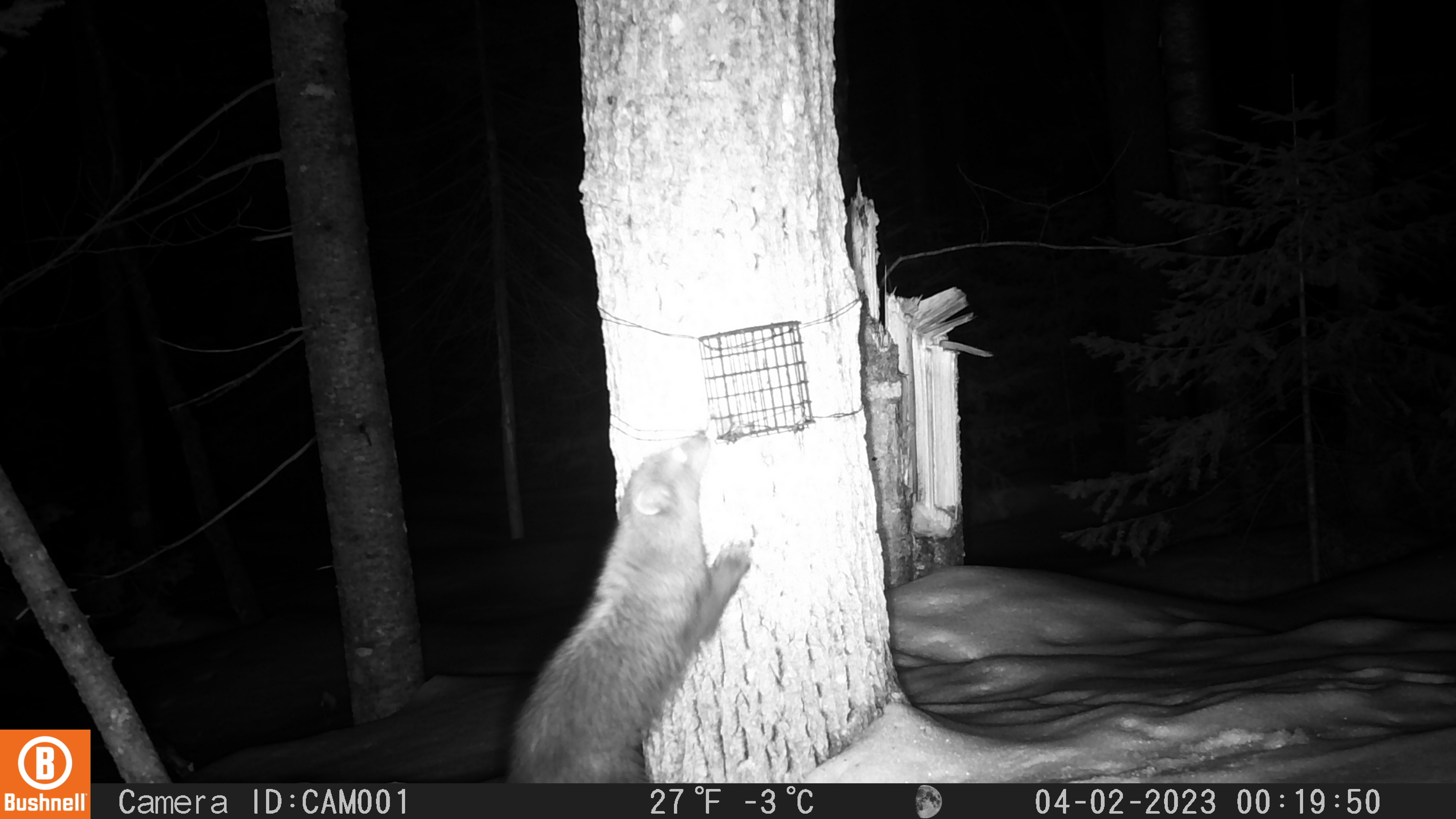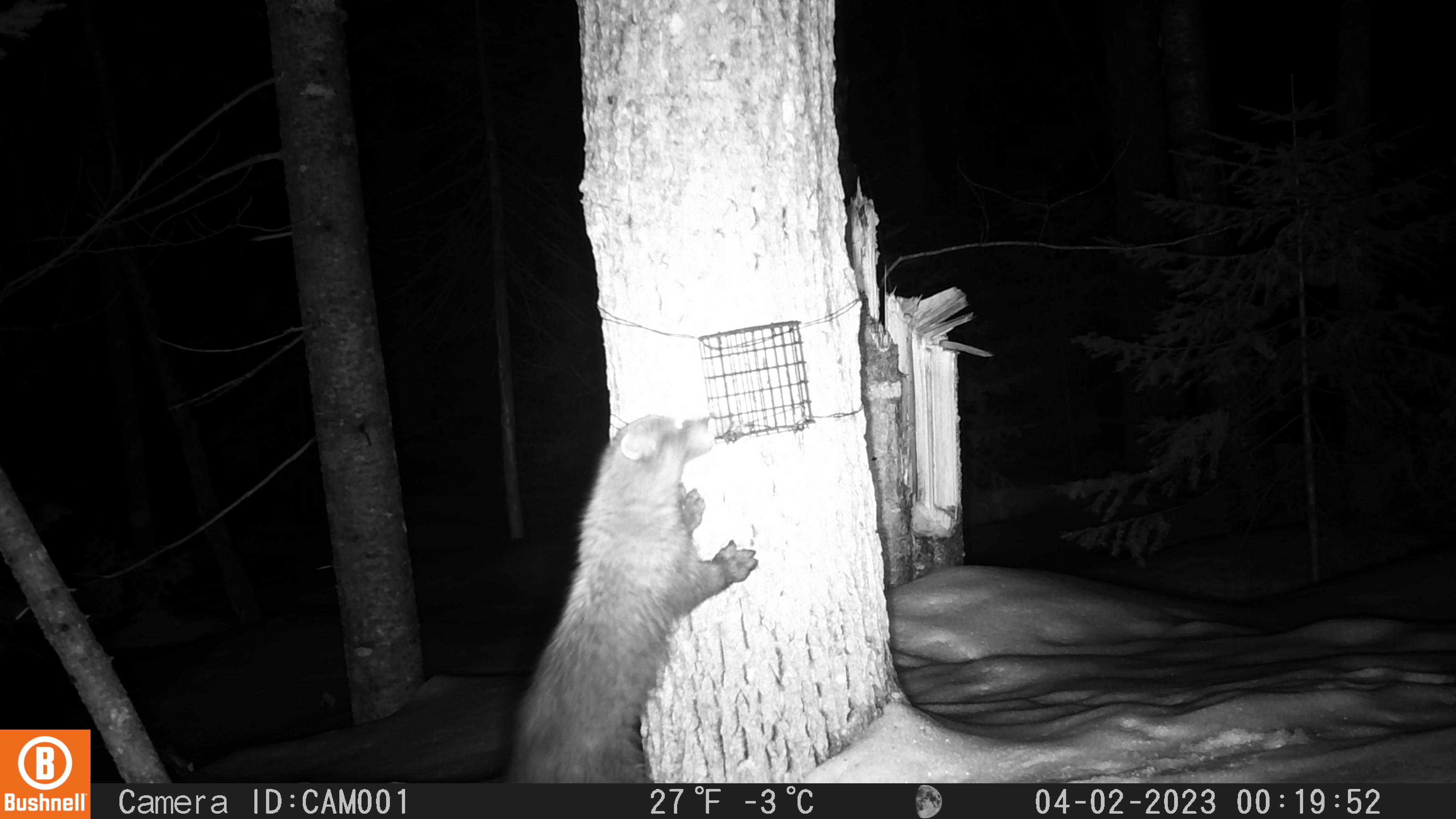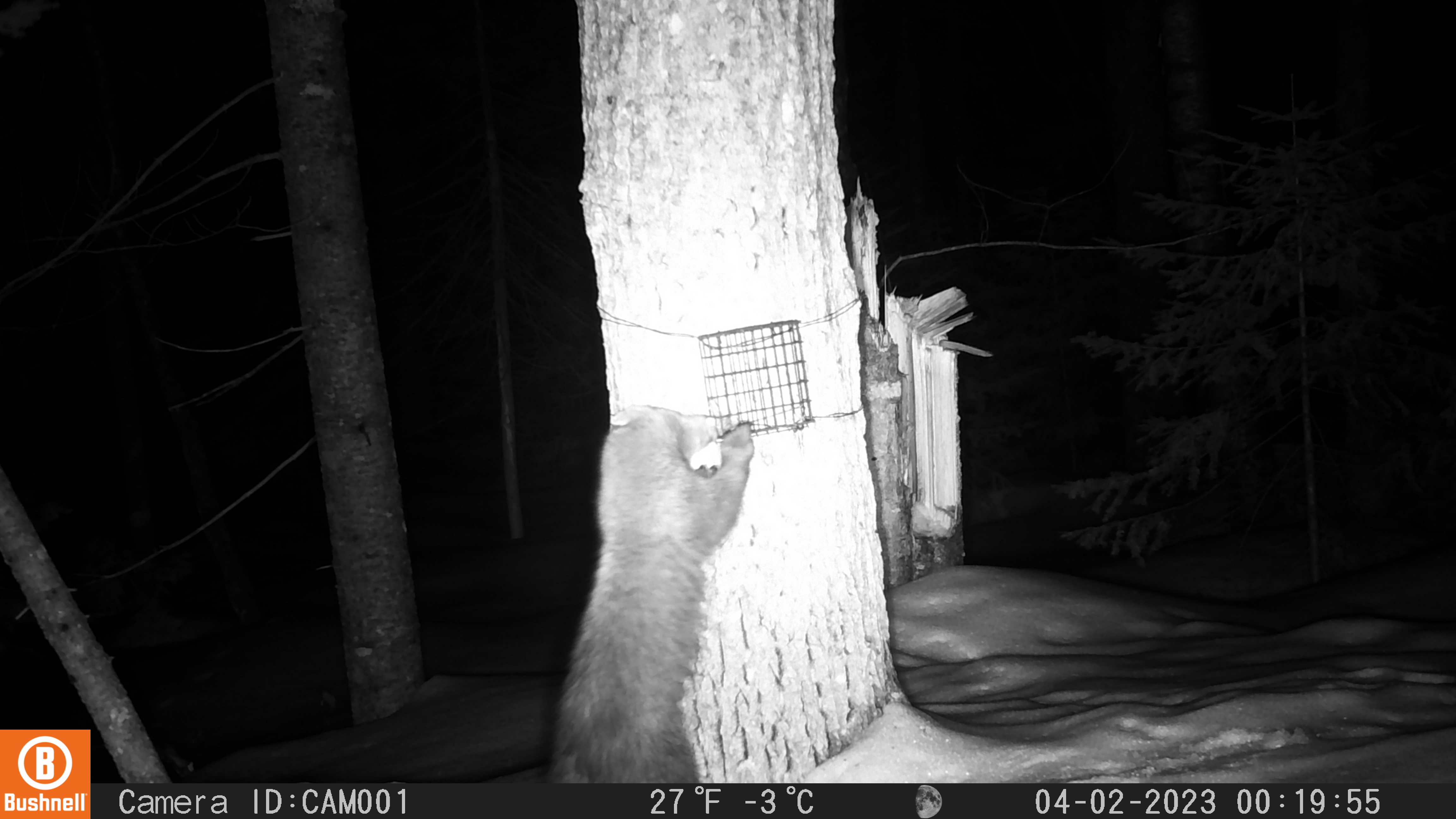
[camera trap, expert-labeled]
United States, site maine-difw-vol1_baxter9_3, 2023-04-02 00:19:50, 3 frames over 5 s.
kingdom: Animalia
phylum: Chordata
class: Mammalia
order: Carnivora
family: Mustelidae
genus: Pekania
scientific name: Pekania pennanti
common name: fisher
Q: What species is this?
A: Fisher (Pekania pennanti).